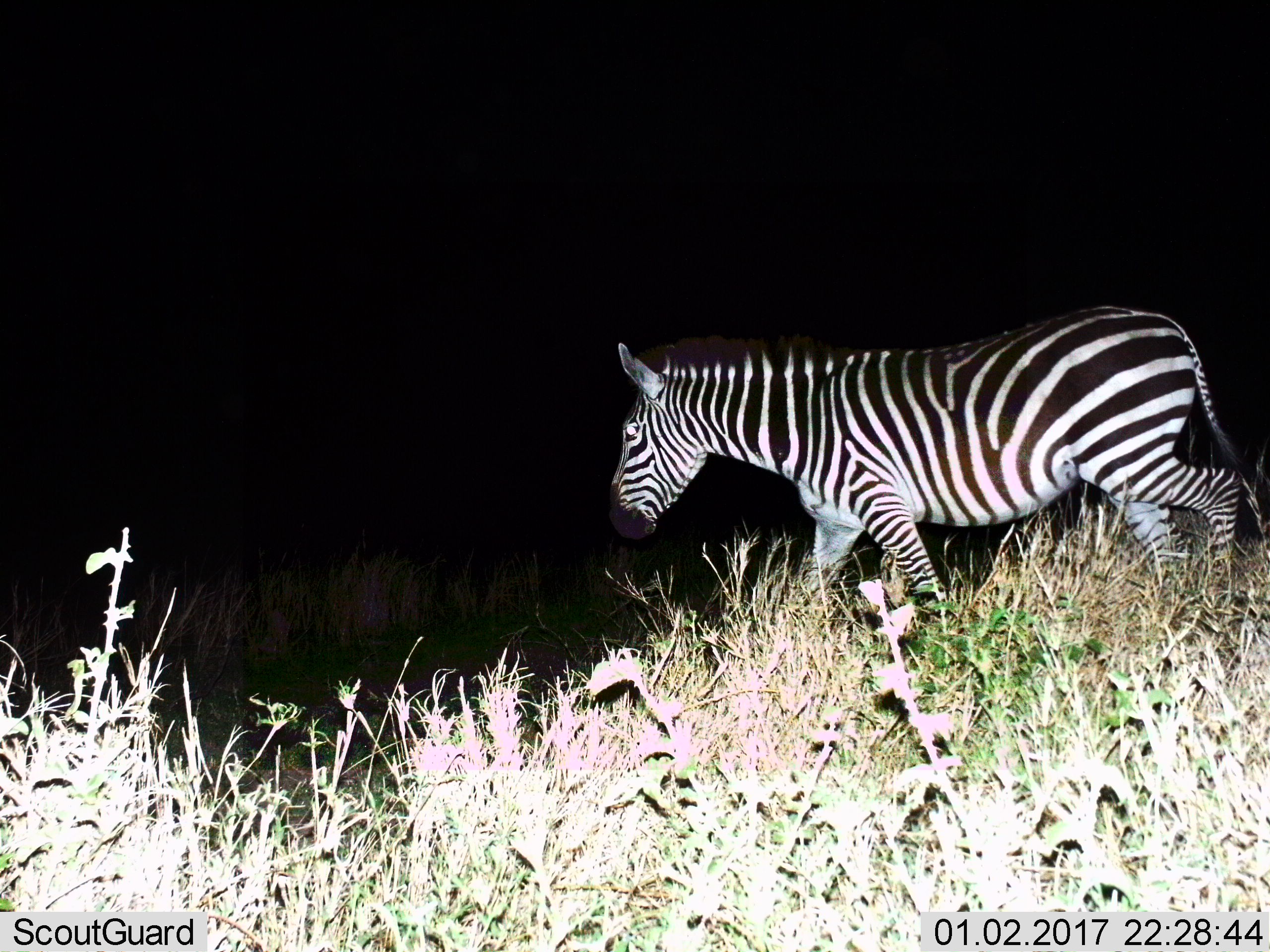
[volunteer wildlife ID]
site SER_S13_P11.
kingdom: Animalia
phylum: Chordata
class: Mammalia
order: Perissodactyla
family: Equidae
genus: Equus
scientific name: Equus quagga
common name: plains zebra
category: zebraplains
Zebraplains (plains zebra) (Equus quagga), count 1. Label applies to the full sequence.